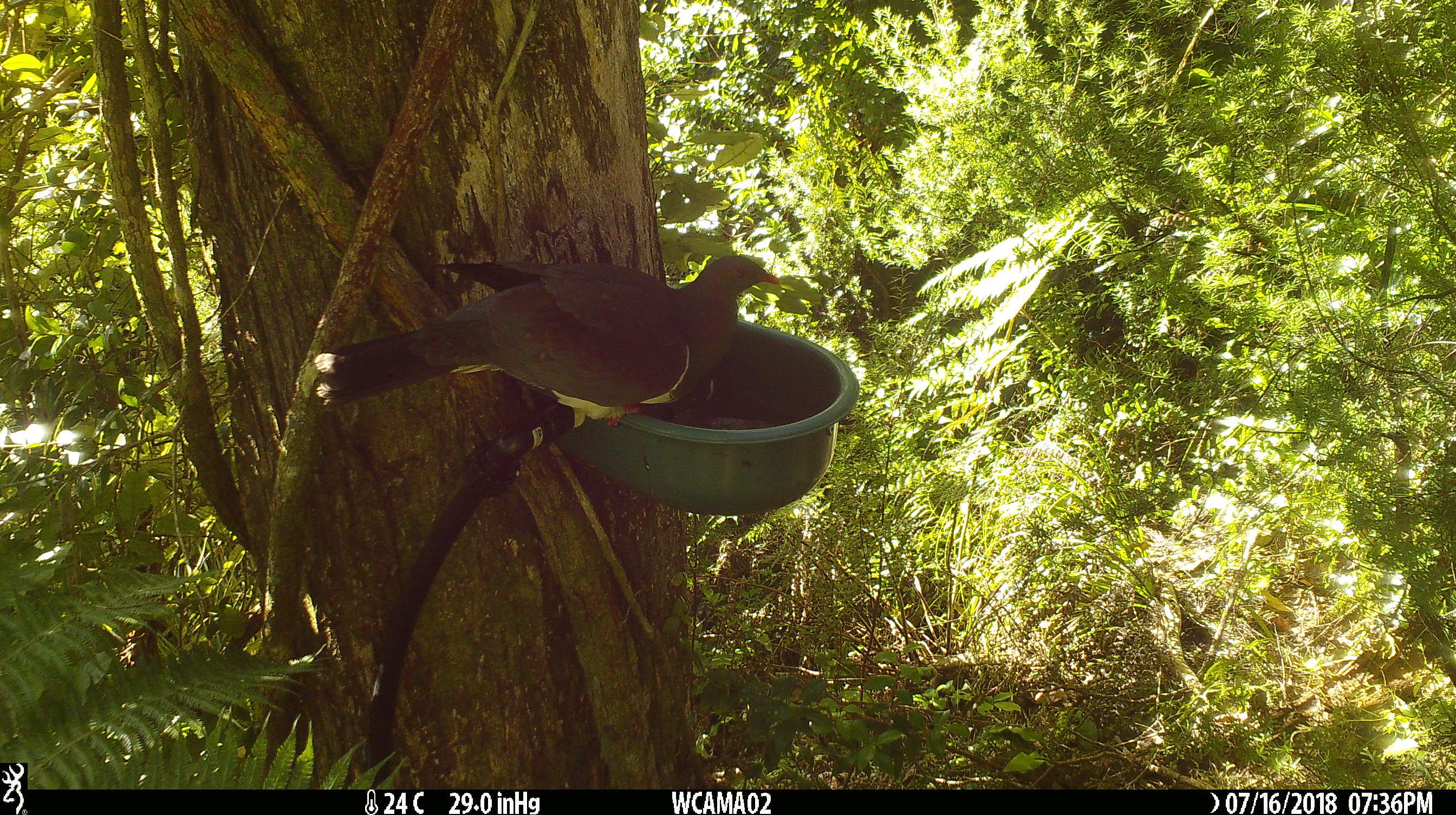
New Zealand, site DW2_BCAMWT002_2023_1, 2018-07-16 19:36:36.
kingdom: Animalia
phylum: Chordata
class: Aves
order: Columbiformes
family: Columbidae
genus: Hemiphaga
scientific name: Hemiphaga novaeseelandiae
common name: new zealand pigeon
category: kereru